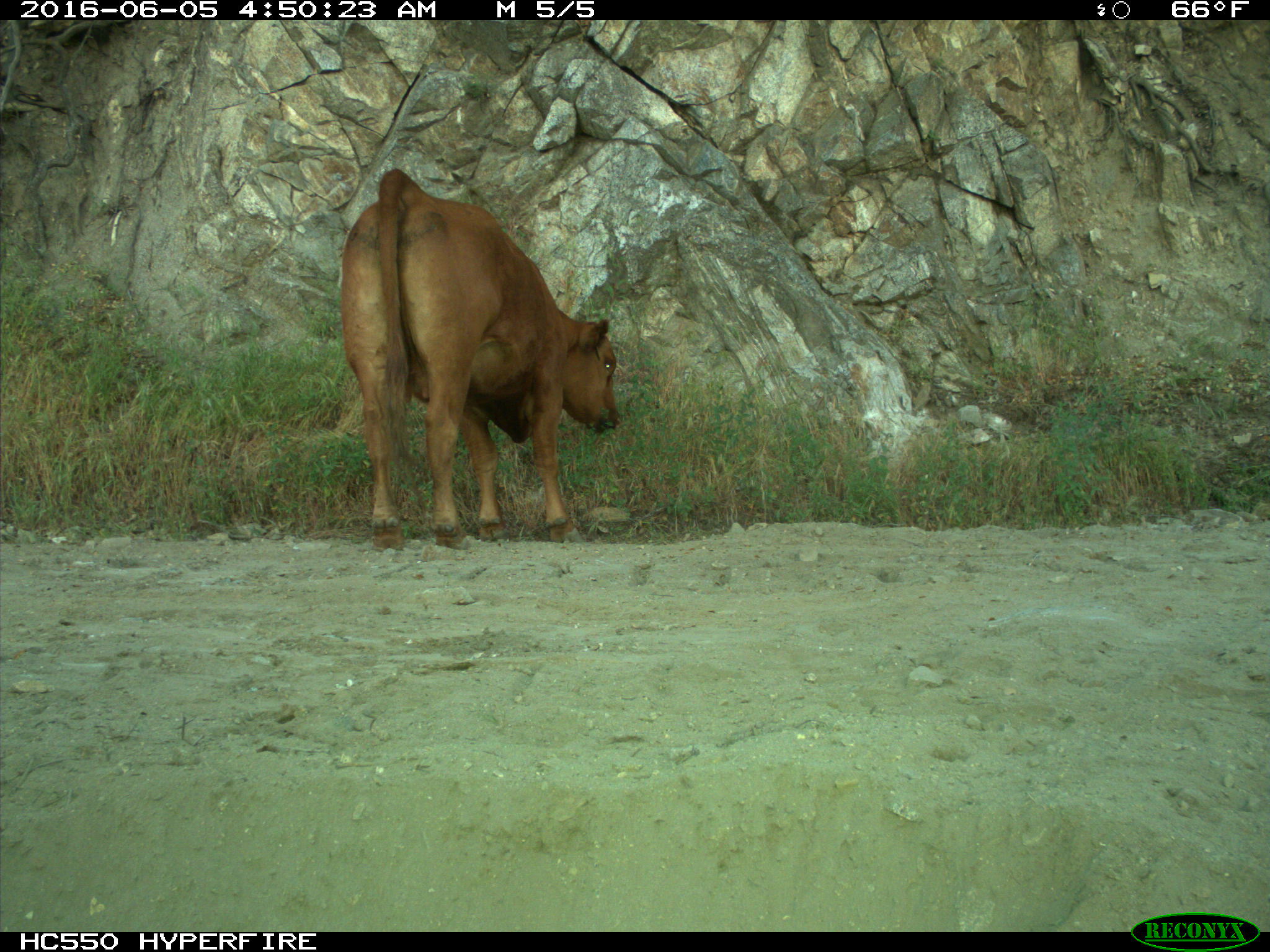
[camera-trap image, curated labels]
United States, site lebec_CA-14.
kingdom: Animalia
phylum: Chordata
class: Mammalia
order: Artiodactyla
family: Bovidae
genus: Bos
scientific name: Bos taurus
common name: domestic cow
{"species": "Bos taurus (domestic cow)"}